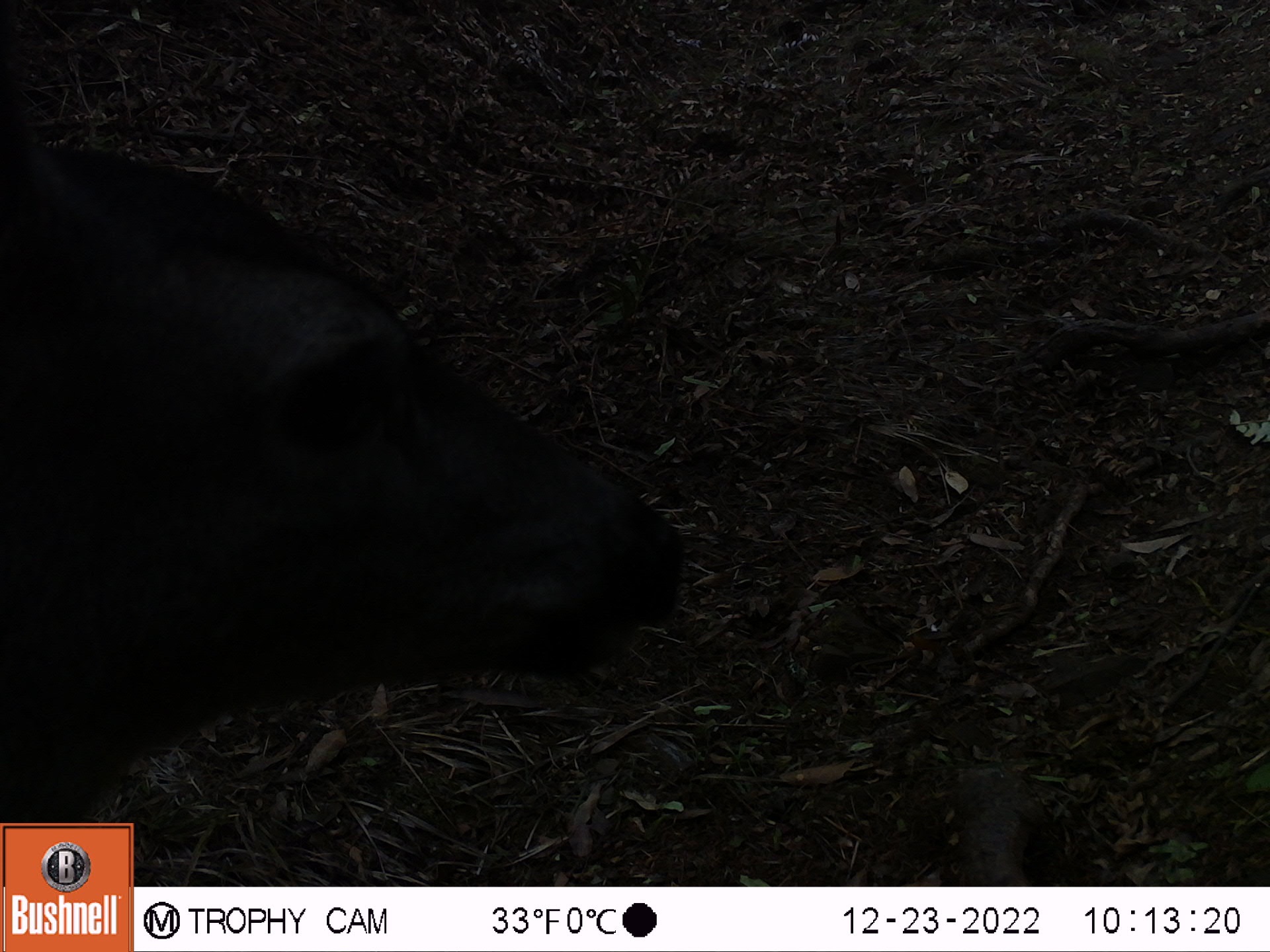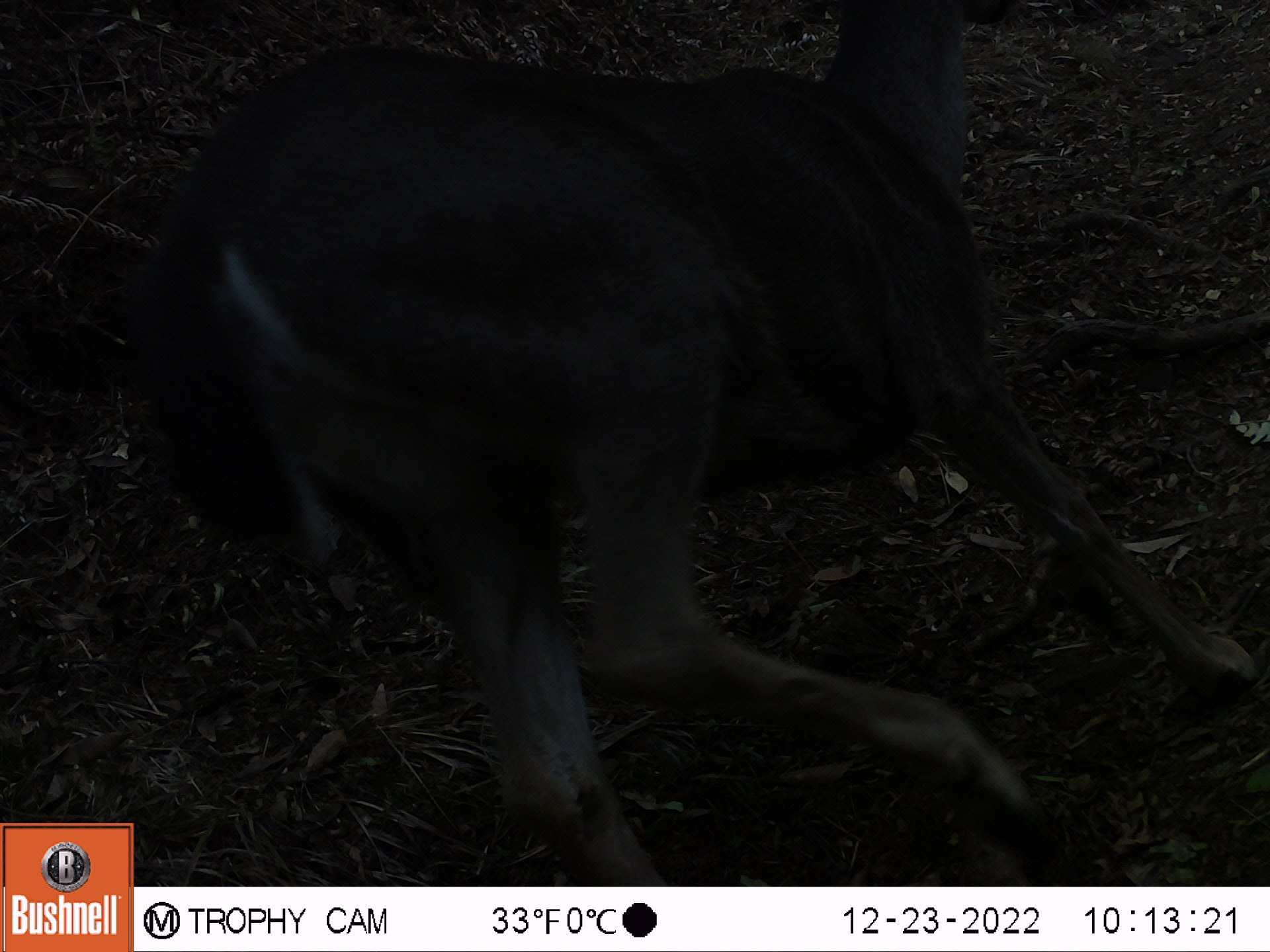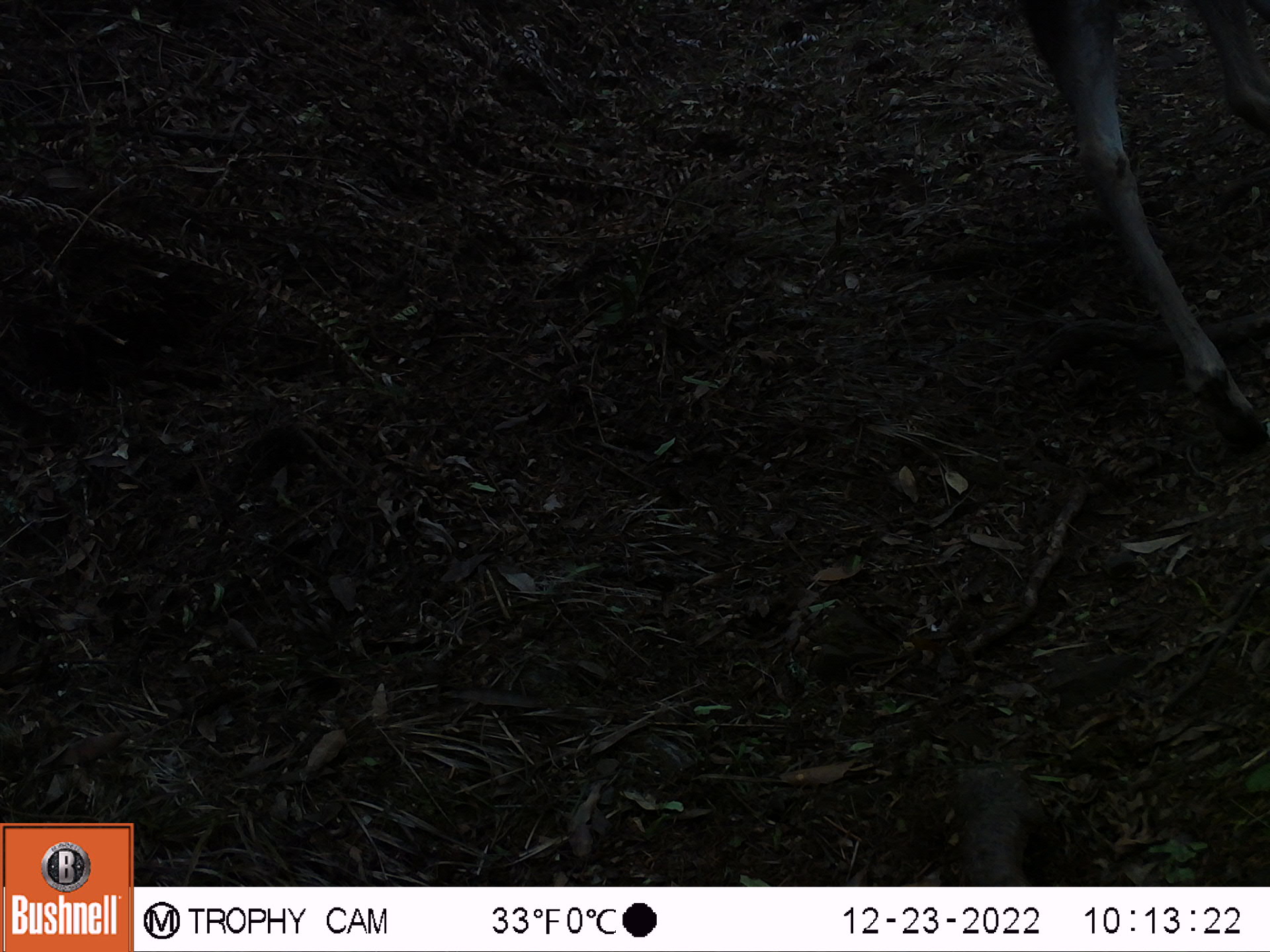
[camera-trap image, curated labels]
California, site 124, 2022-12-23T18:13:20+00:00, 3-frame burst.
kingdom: Animalia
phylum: Chordata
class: Mammalia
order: Artiodactyla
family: Cervidae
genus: Odocoileus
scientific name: Odocoileus hemionus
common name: mule deer